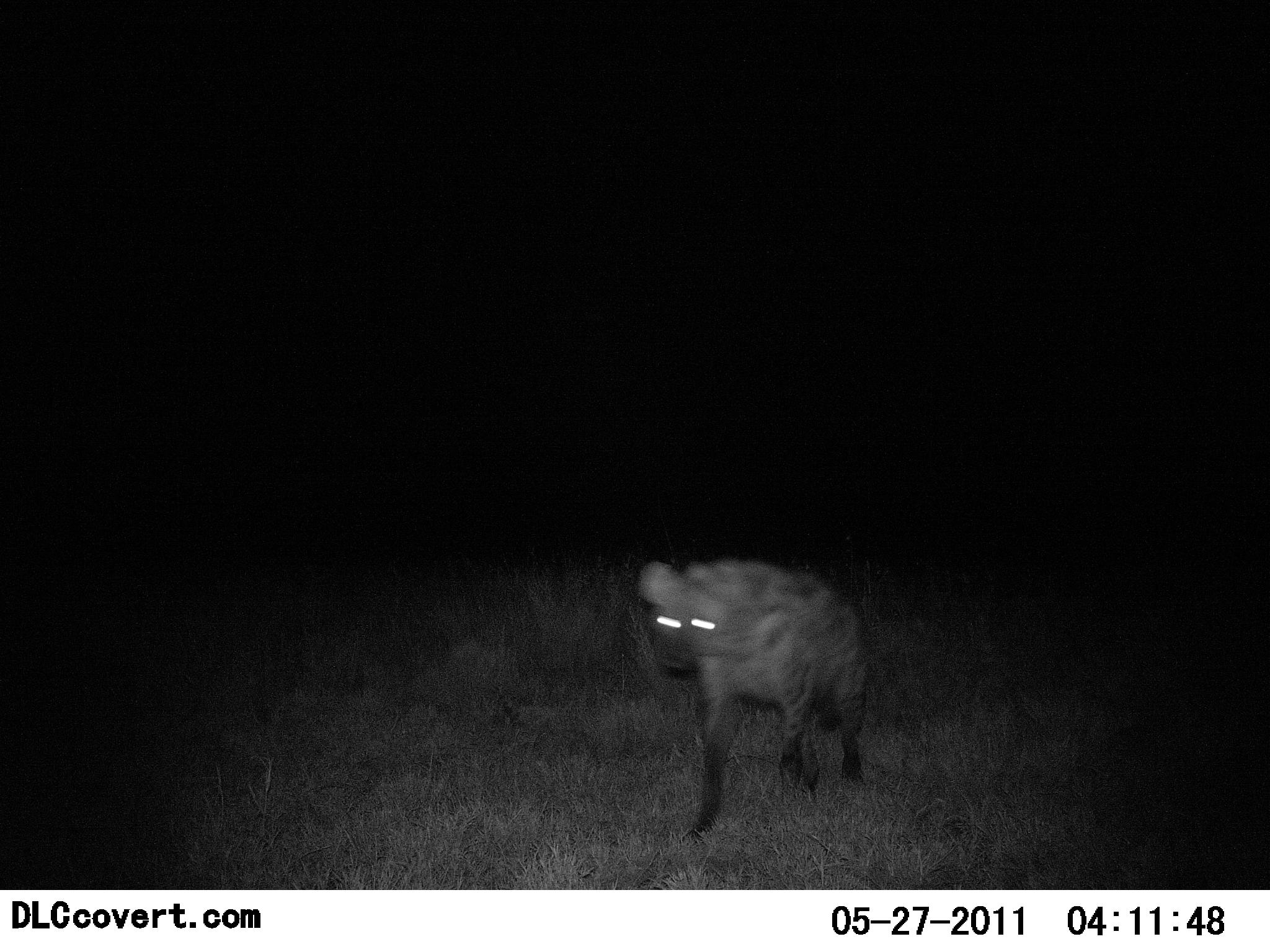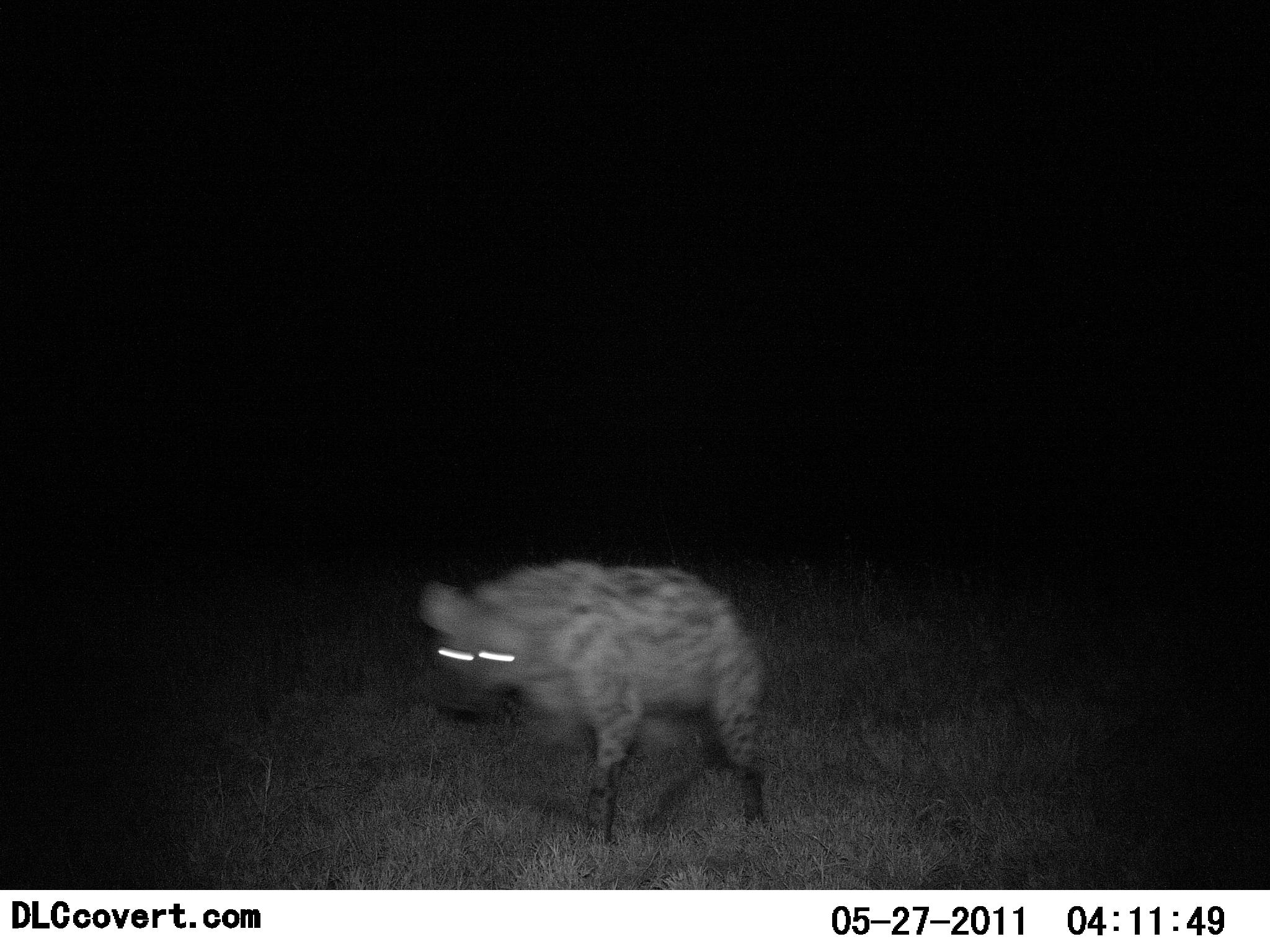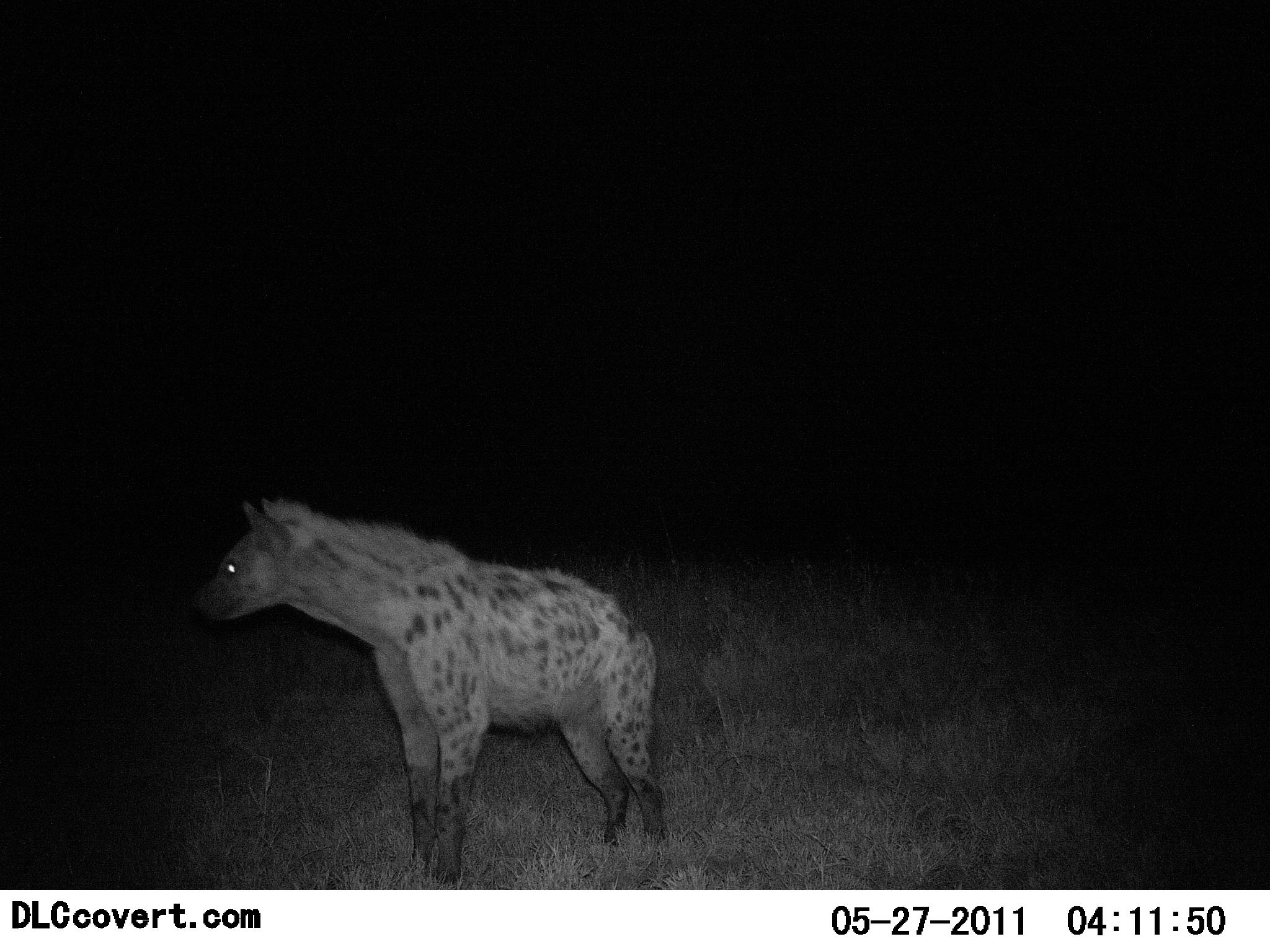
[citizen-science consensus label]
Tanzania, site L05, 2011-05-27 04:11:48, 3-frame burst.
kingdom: Animalia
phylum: Chordata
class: Mammalia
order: Carnivora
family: Hyaenidae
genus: Crocuta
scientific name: Crocuta crocuta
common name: spotted hyena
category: hyenaspotted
Hyenaspotted (spotted hyena) (Crocuta crocuta), count 1. Behavior (volunteer vote fractions): standing 20%, resting 0%, moving 90%, interacting 10%. Young present (vote fraction): 0%. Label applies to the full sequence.